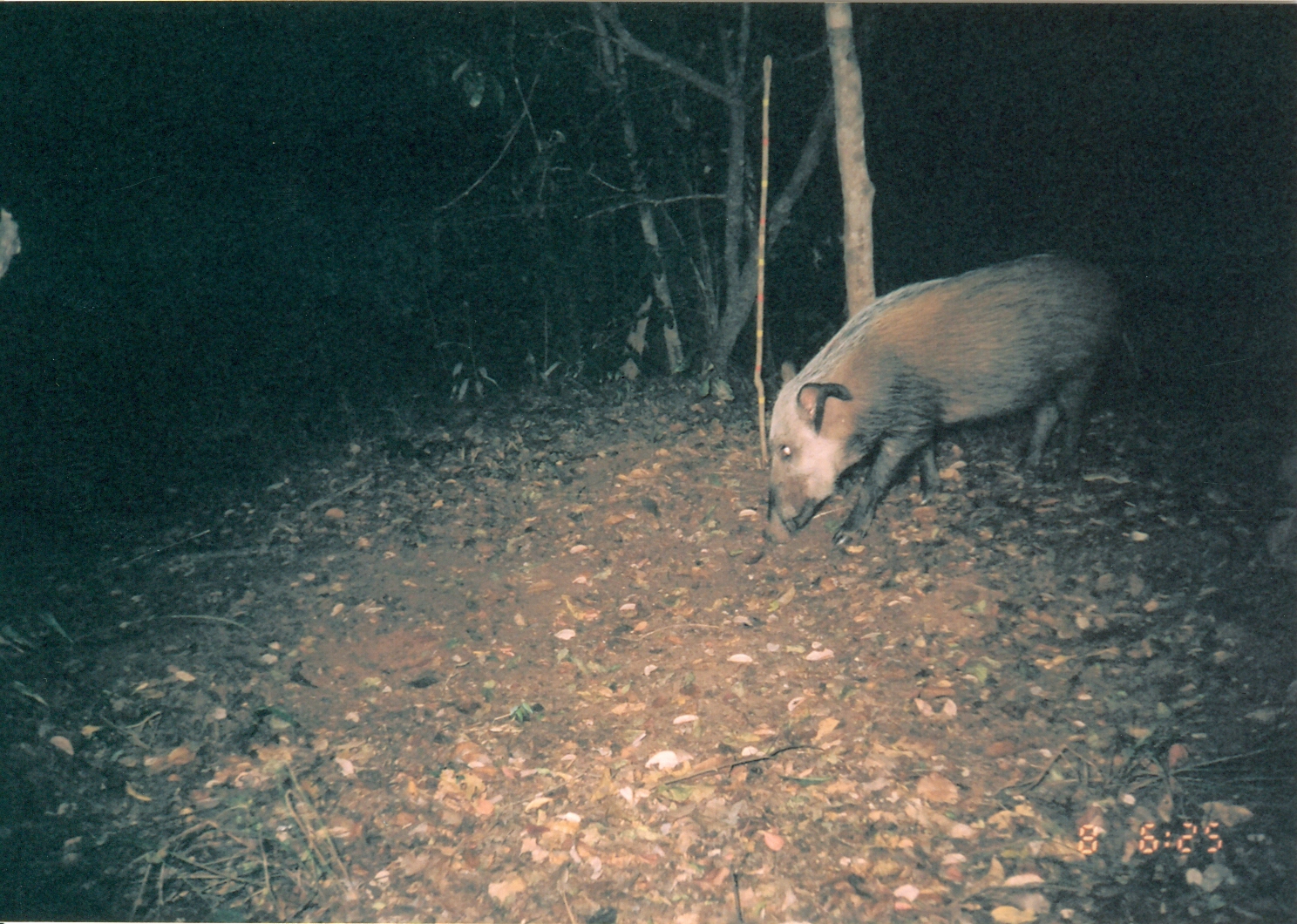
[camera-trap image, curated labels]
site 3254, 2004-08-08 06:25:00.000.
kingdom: Animalia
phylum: Chordata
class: Mammalia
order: Artiodactyla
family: Suidae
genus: Potamochoerus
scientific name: Potamochoerus larvatus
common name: bushpig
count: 1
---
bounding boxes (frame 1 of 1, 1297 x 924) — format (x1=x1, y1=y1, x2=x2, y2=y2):
potamochoerus larvatus: (x1=766, y1=253, x2=1138, y2=545)